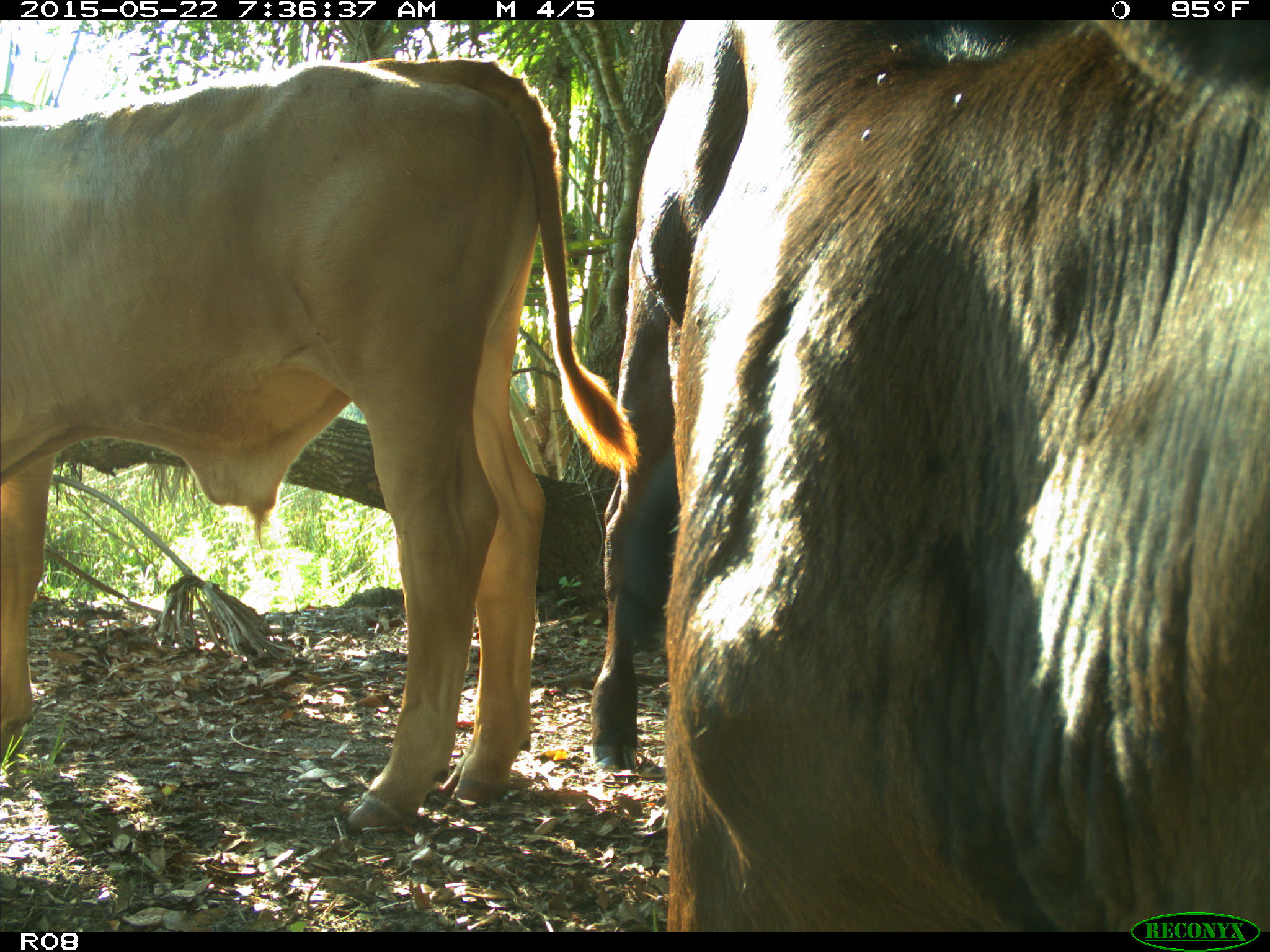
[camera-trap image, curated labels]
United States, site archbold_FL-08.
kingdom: Animalia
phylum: Chordata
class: Mammalia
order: Artiodactyla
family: Bovidae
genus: Bos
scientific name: Bos taurus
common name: domestic cow